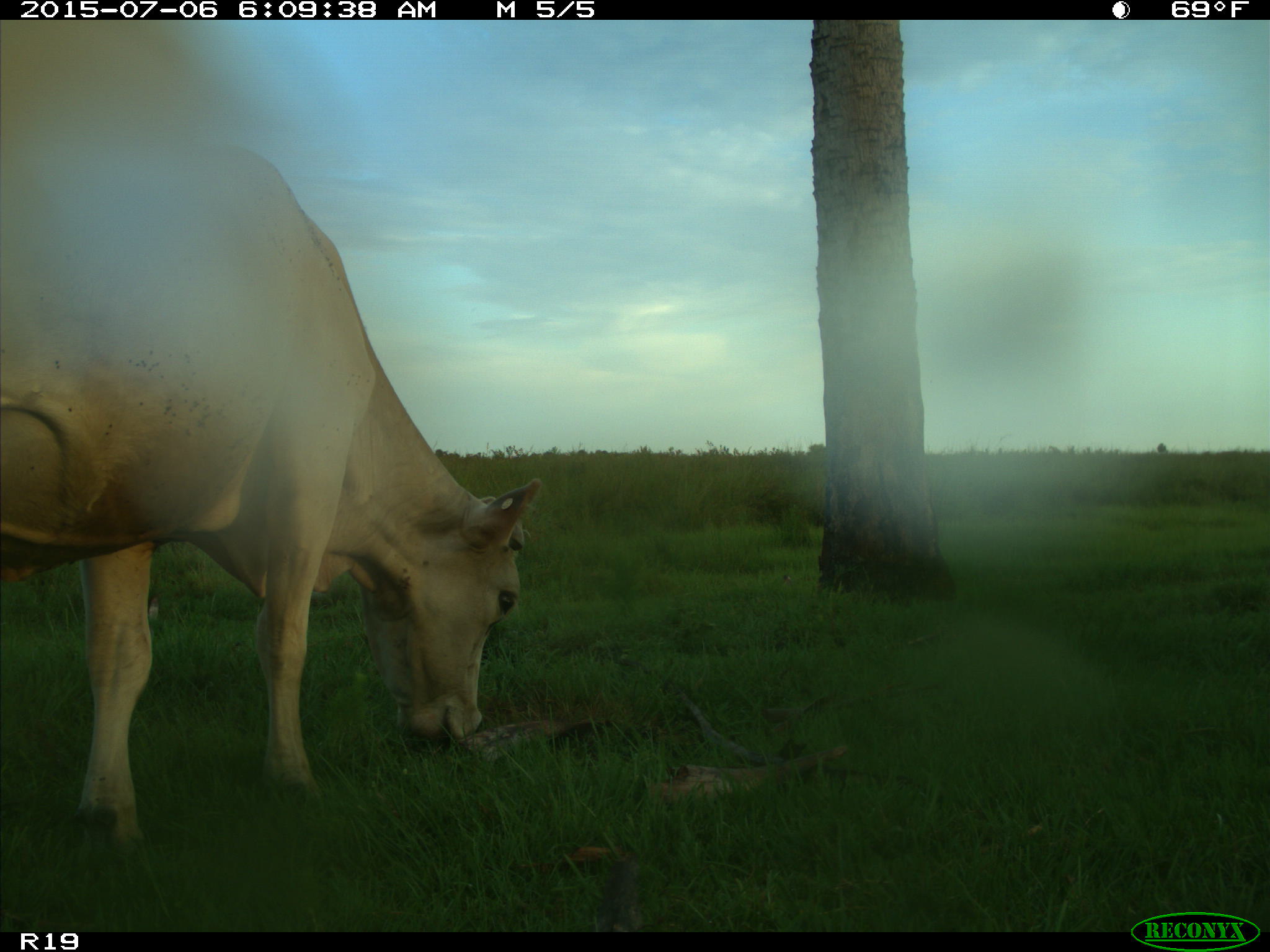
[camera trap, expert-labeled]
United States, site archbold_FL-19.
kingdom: Animalia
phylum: Chordata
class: Mammalia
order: Artiodactyla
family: Bovidae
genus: Bos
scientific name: Bos taurus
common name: domestic cow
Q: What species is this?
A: Bos taurus (domestic cow).